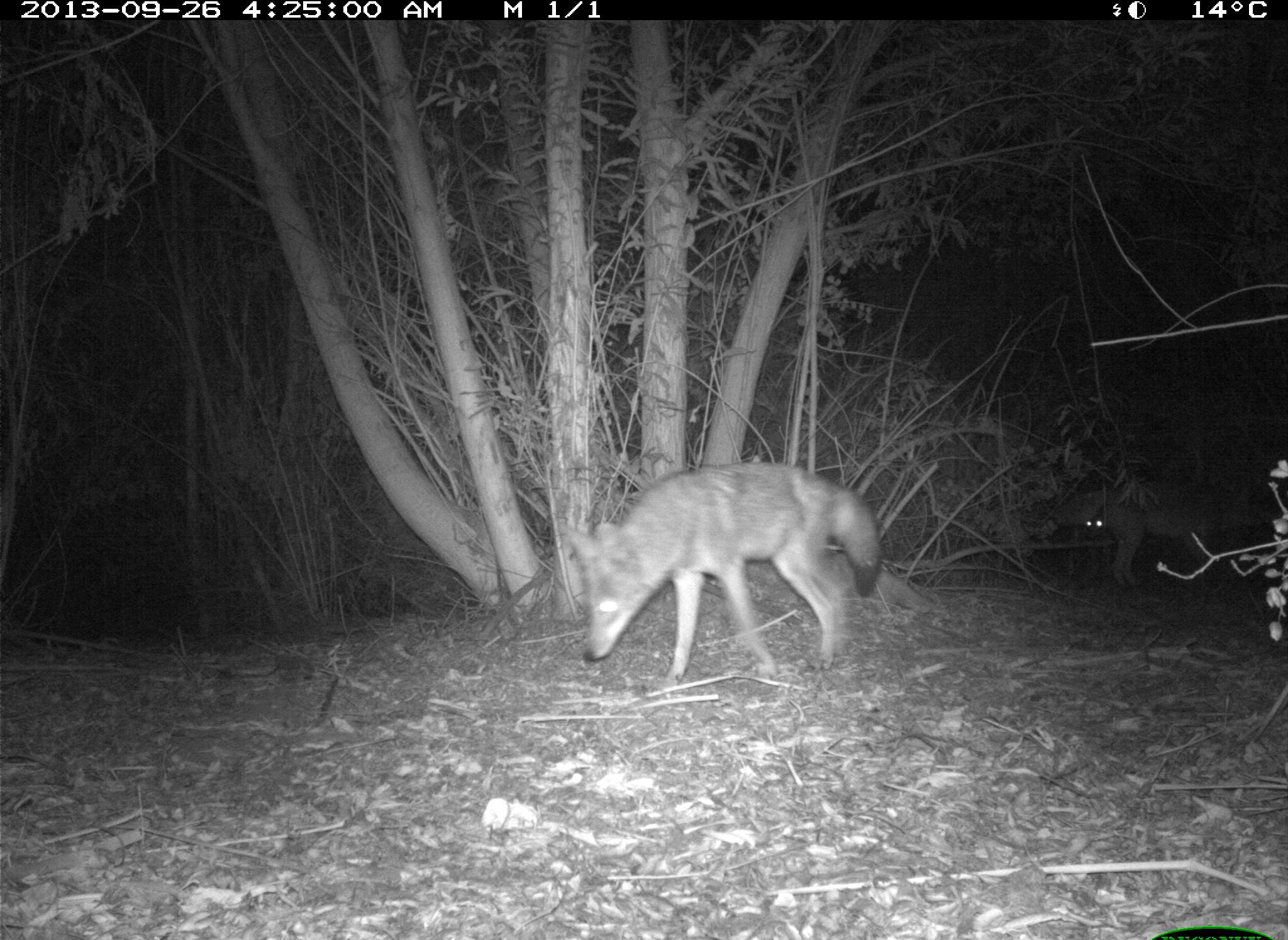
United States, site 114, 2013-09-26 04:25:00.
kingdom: Animalia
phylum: Chordata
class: Mammalia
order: Carnivora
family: Canidae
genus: Canis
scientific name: Canis latrans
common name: coyote